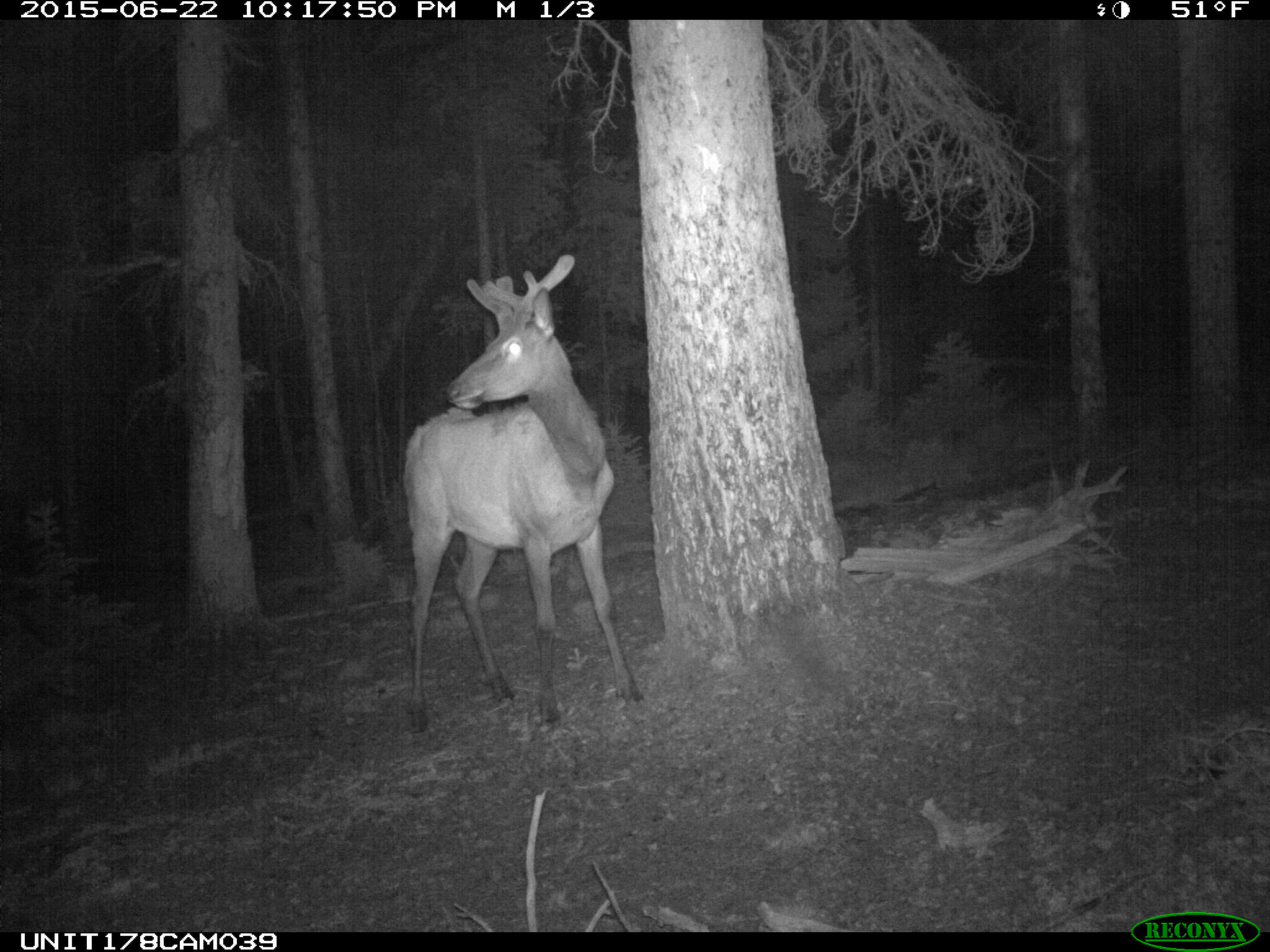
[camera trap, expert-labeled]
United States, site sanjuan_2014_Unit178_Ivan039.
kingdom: Animalia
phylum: Chordata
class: Mammalia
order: Artiodactyla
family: Cervidae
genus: Cervus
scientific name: Cervus elaphus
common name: red deer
Cervus elaphus (red deer).